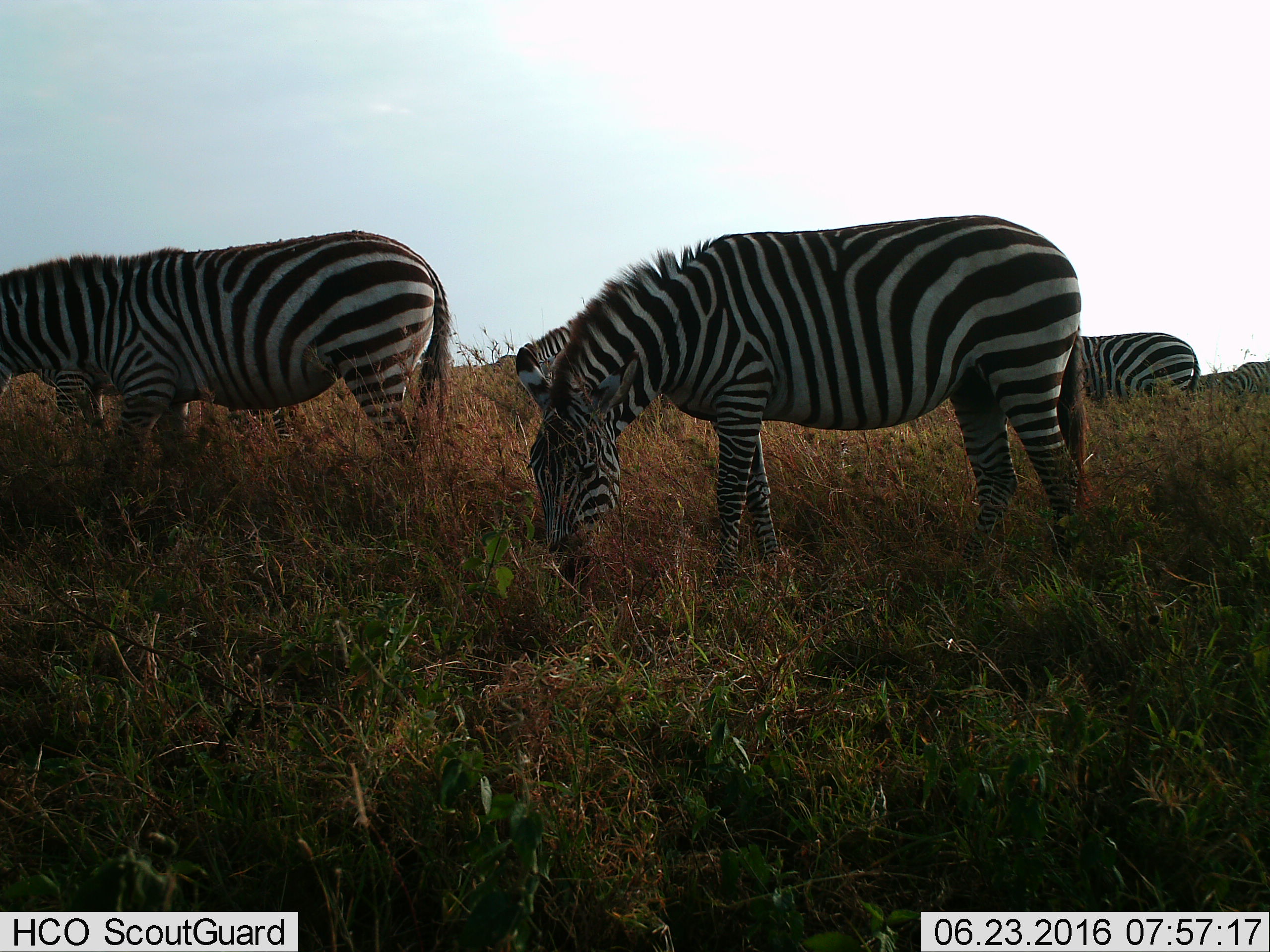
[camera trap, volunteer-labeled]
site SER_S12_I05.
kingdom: Animalia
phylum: Chordata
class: Mammalia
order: Perissodactyla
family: Equidae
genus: Equus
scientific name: Equus quagga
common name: plains zebra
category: zebraplains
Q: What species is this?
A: Zebraplains (plains zebra) (Equus quagga).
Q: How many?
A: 7.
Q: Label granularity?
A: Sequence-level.